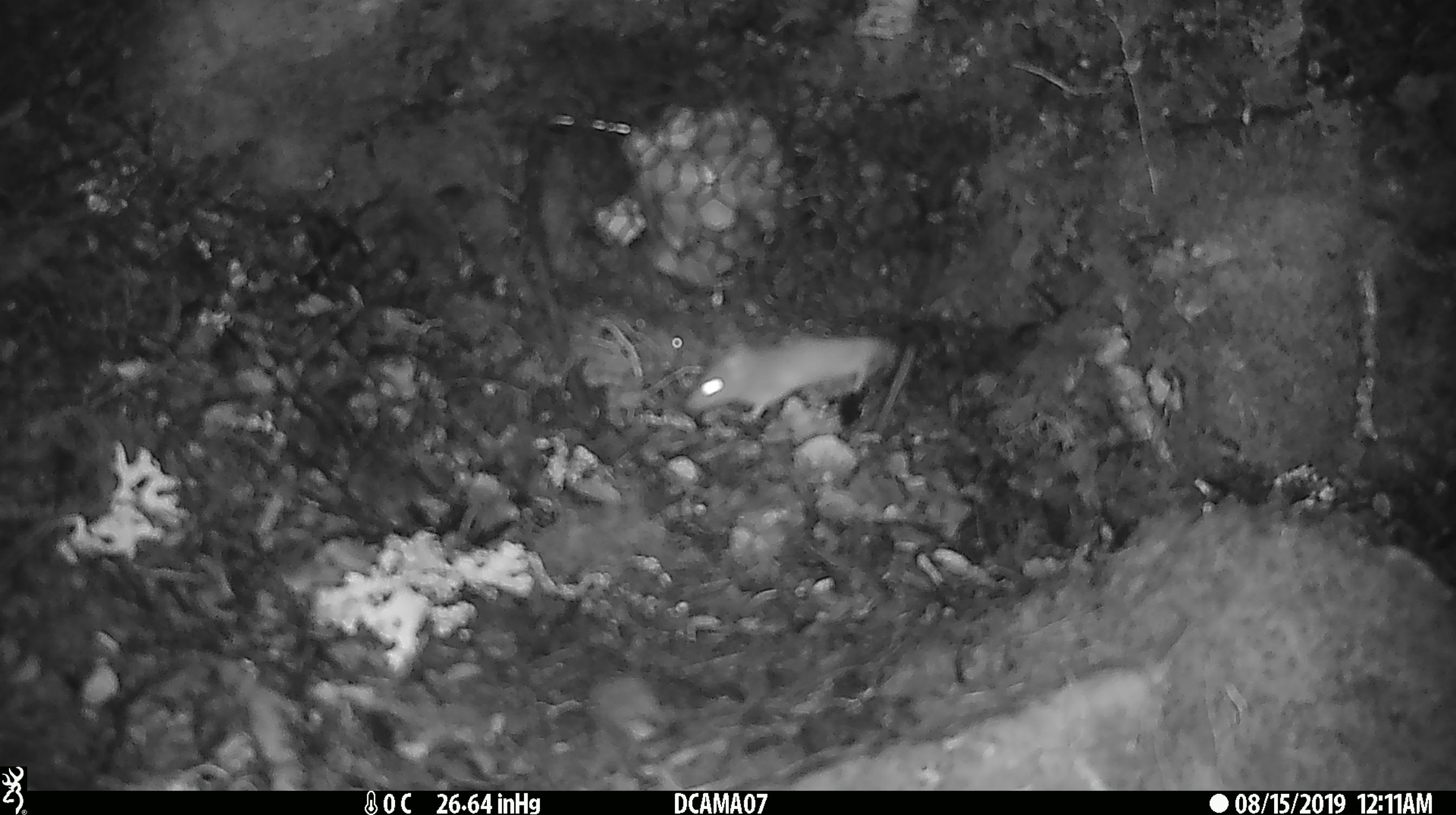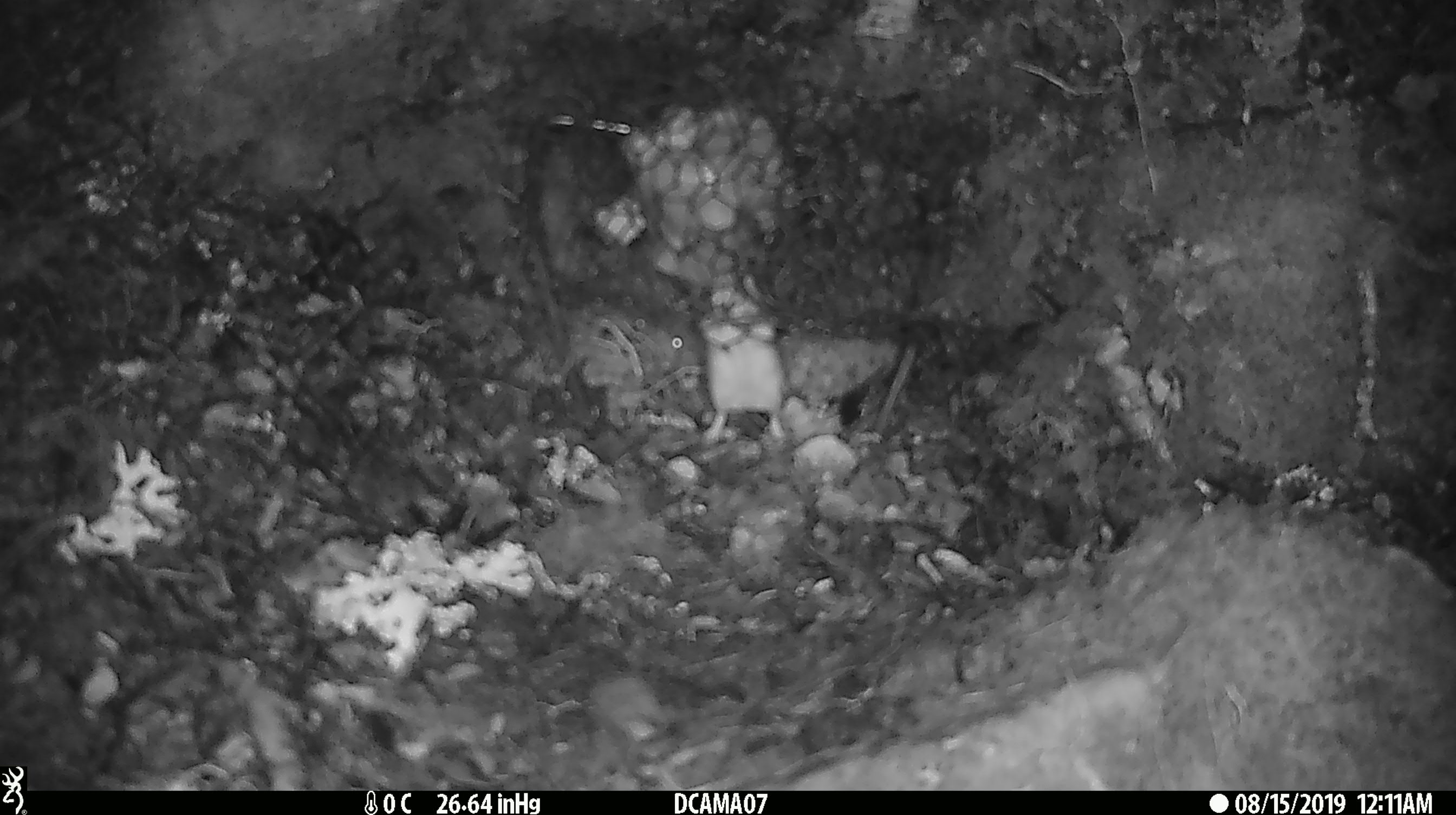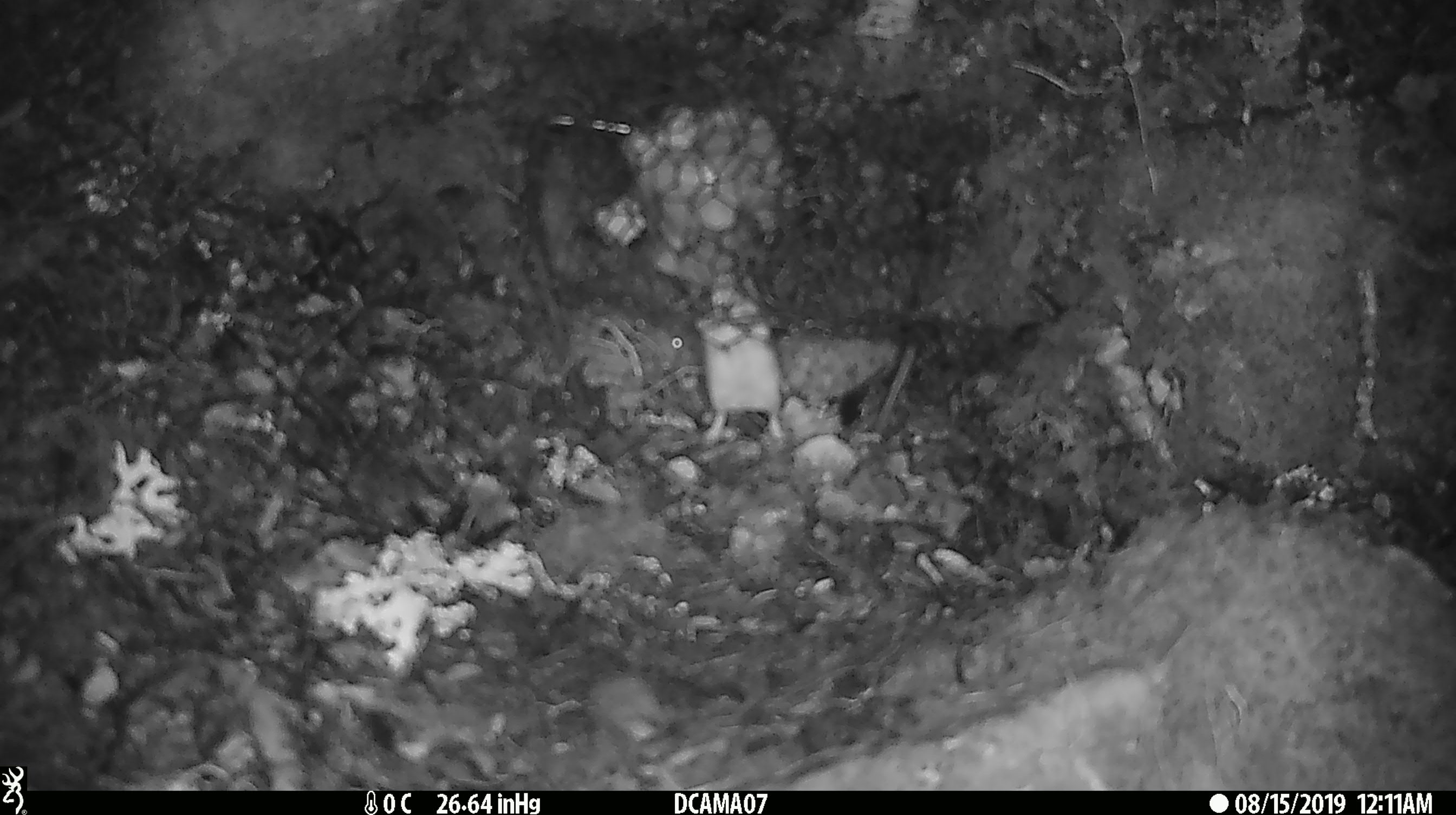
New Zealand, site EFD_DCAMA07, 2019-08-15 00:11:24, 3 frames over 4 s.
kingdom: Animalia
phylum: Chordata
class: Mammalia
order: Rodentia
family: Muridae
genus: Mus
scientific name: Mus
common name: mouse